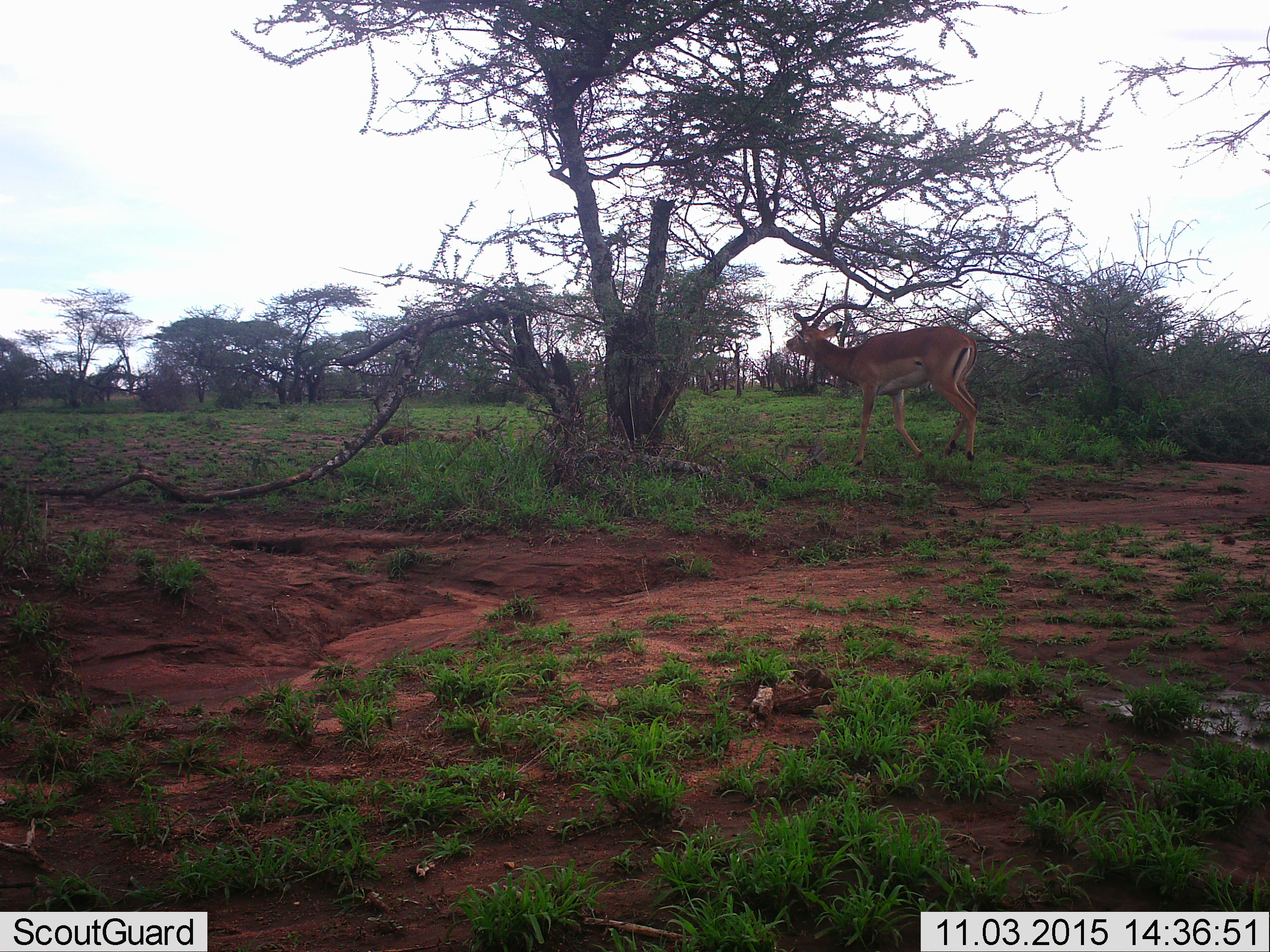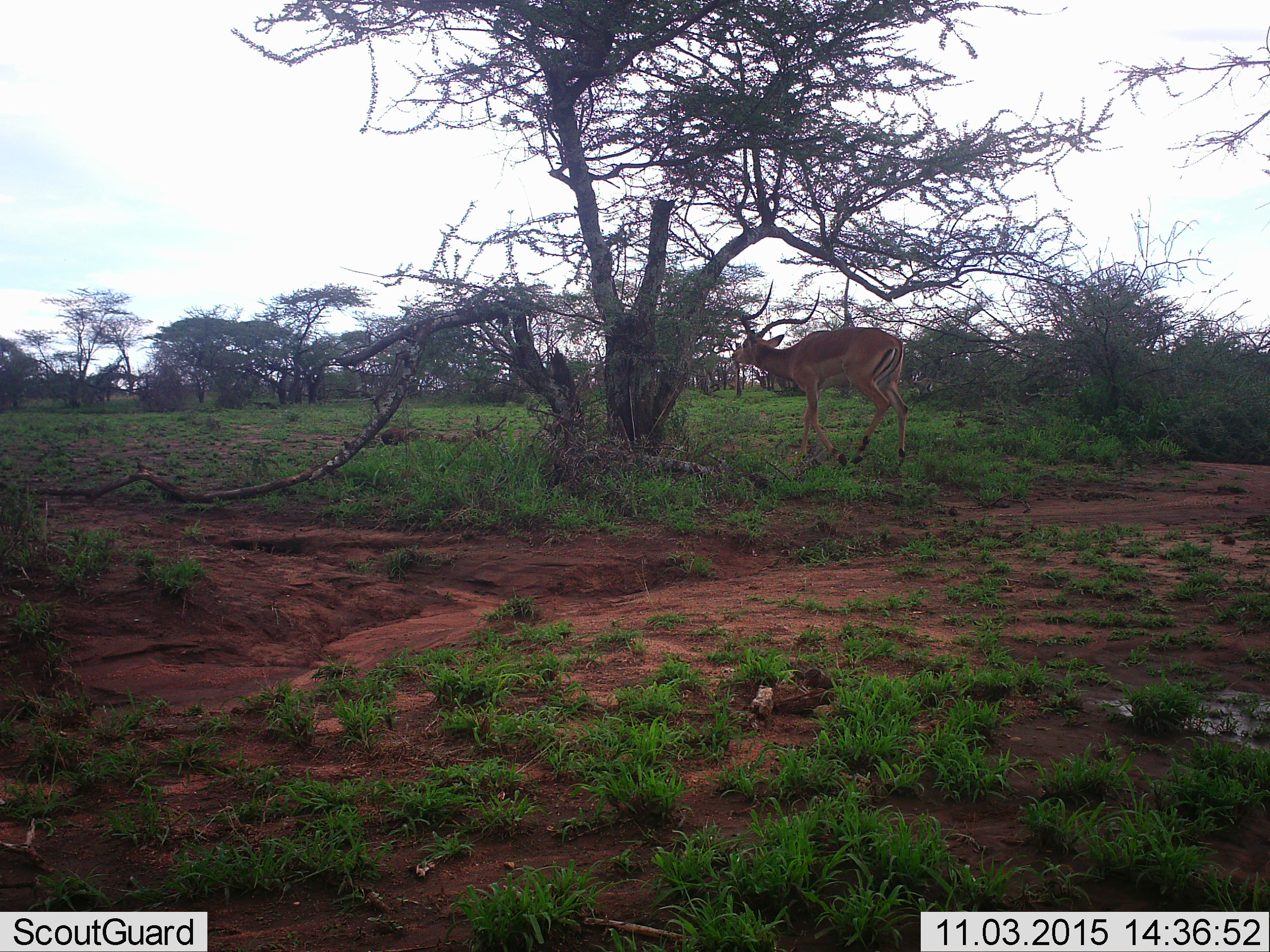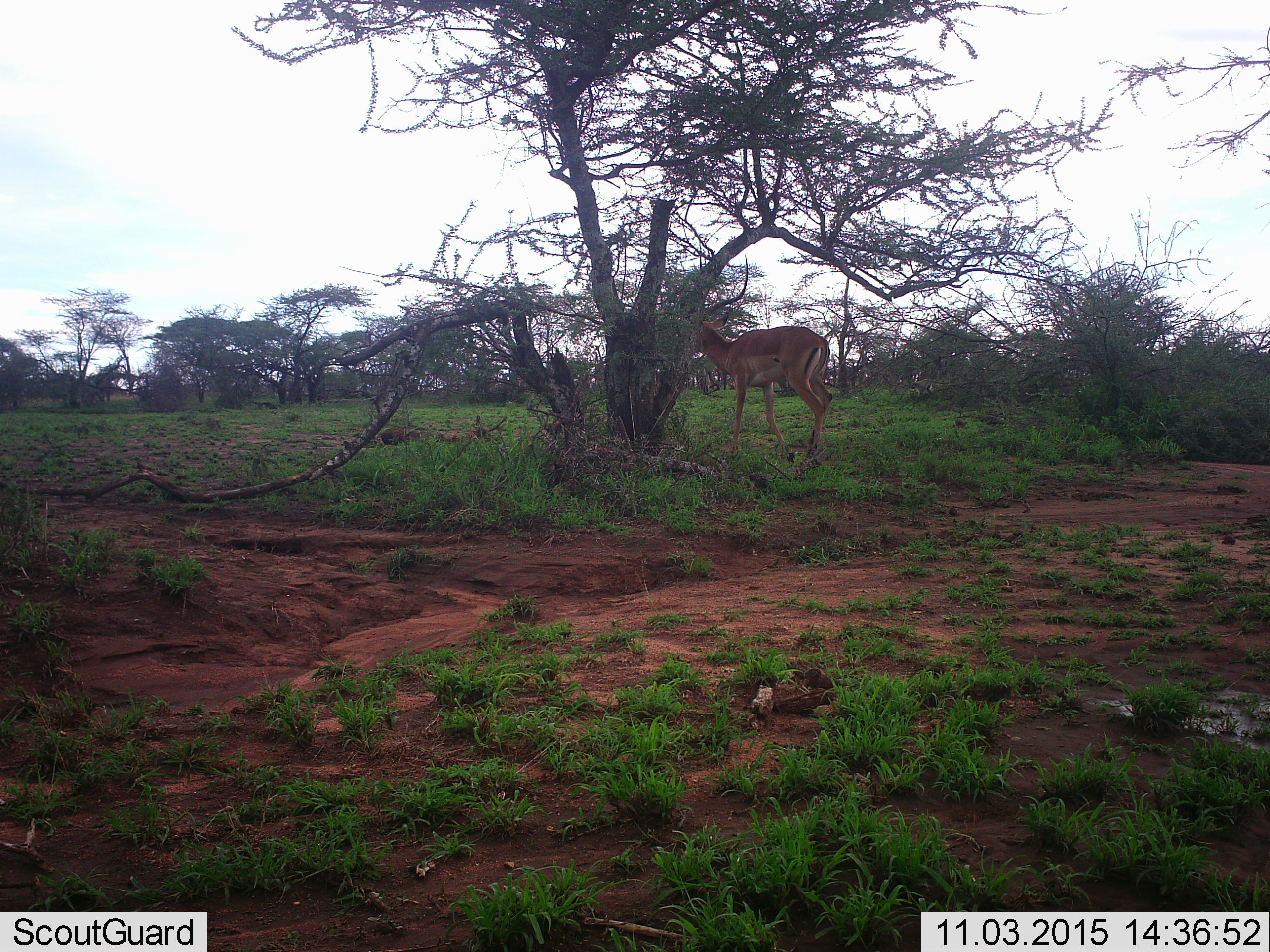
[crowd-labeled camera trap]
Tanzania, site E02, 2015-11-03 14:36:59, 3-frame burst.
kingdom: Animalia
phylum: Chordata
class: Mammalia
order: Artiodactyla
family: Bovidae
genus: Aepyceros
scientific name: Aepyceros melampus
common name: impala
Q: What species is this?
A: Impala (Aepyceros melampus).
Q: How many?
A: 1.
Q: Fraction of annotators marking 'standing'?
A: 7%.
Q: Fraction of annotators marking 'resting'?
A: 0%.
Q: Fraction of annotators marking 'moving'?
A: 93%.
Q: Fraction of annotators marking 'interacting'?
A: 0%.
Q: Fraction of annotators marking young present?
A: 0%.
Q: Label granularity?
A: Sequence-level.